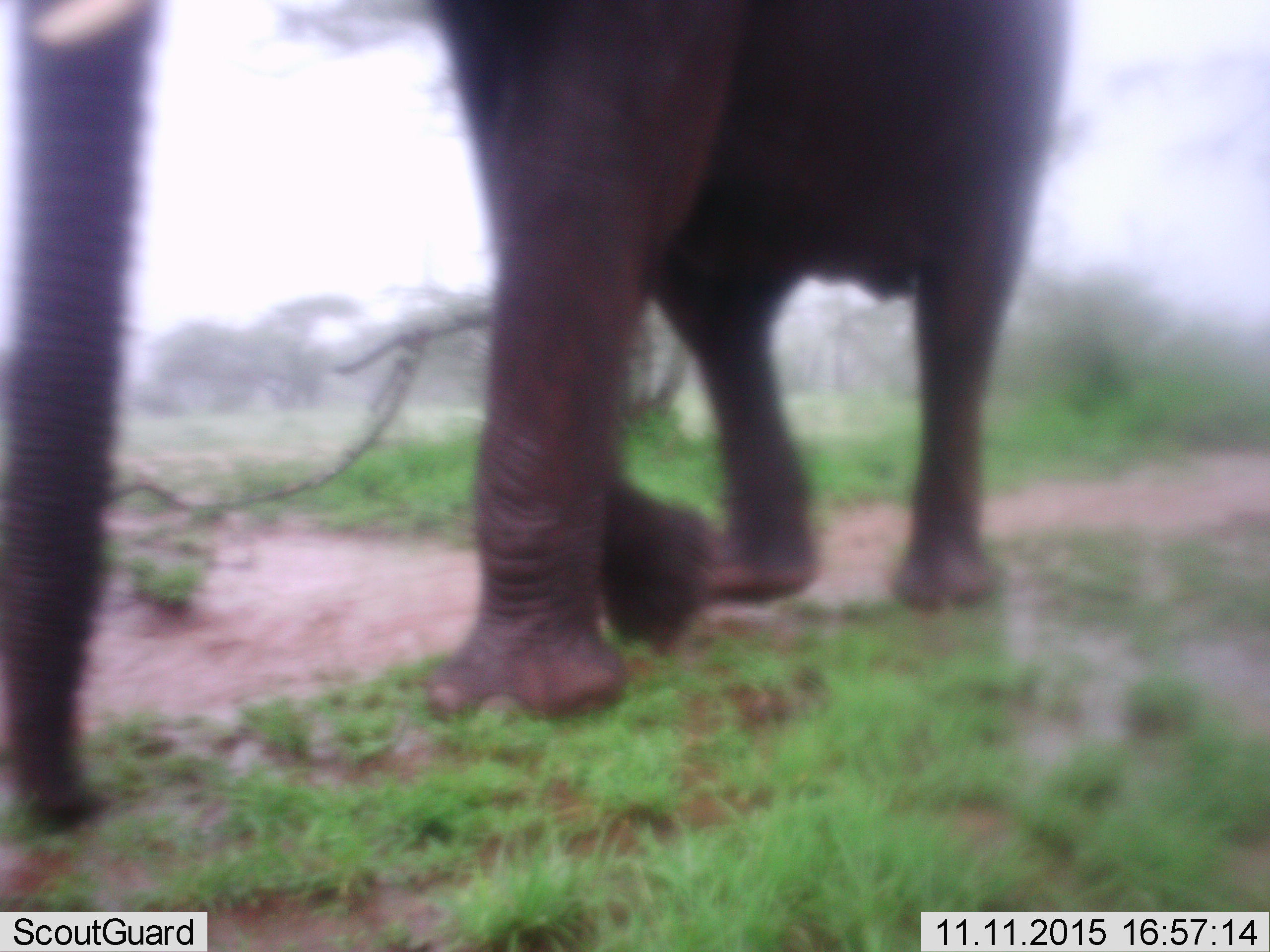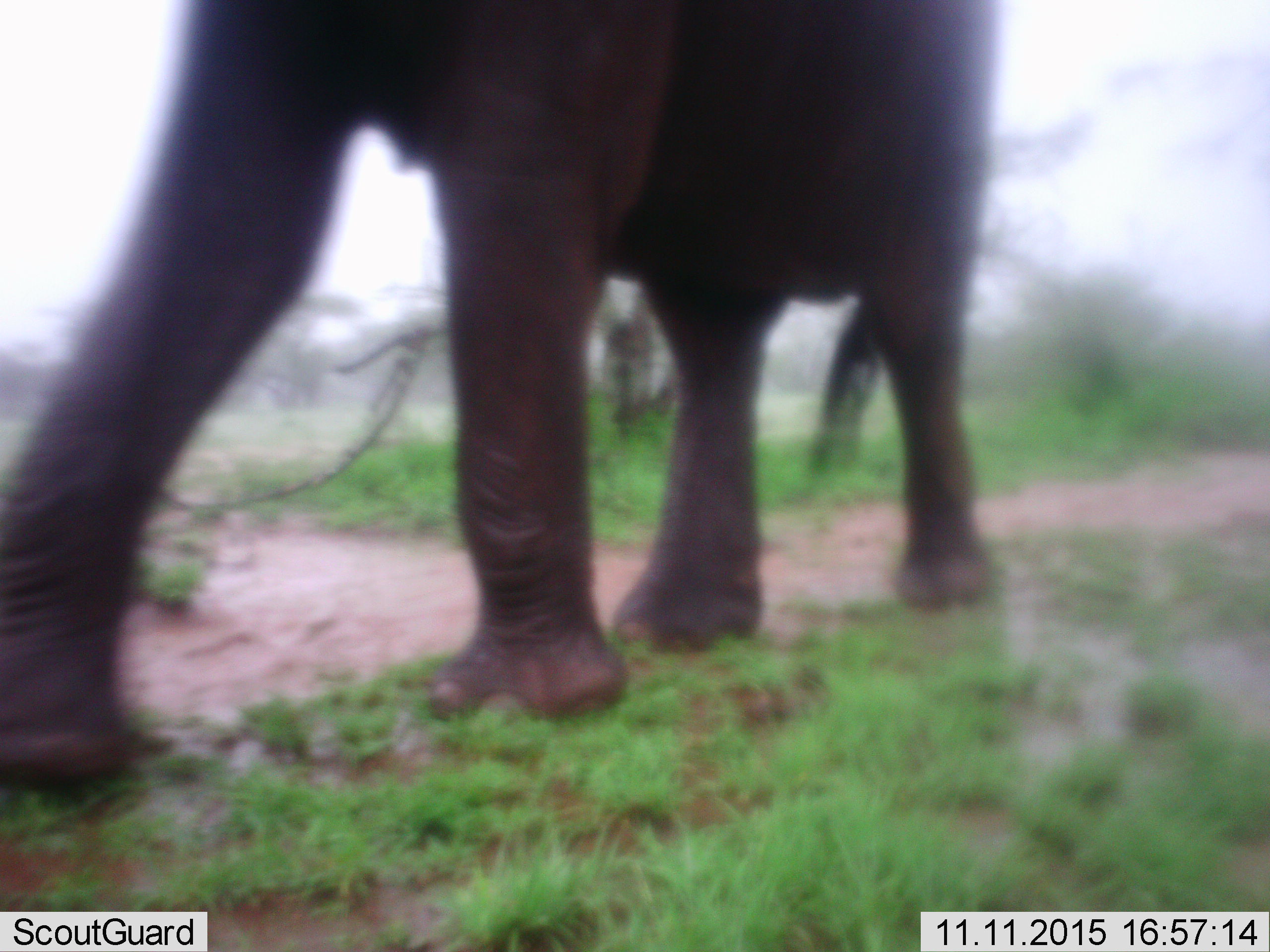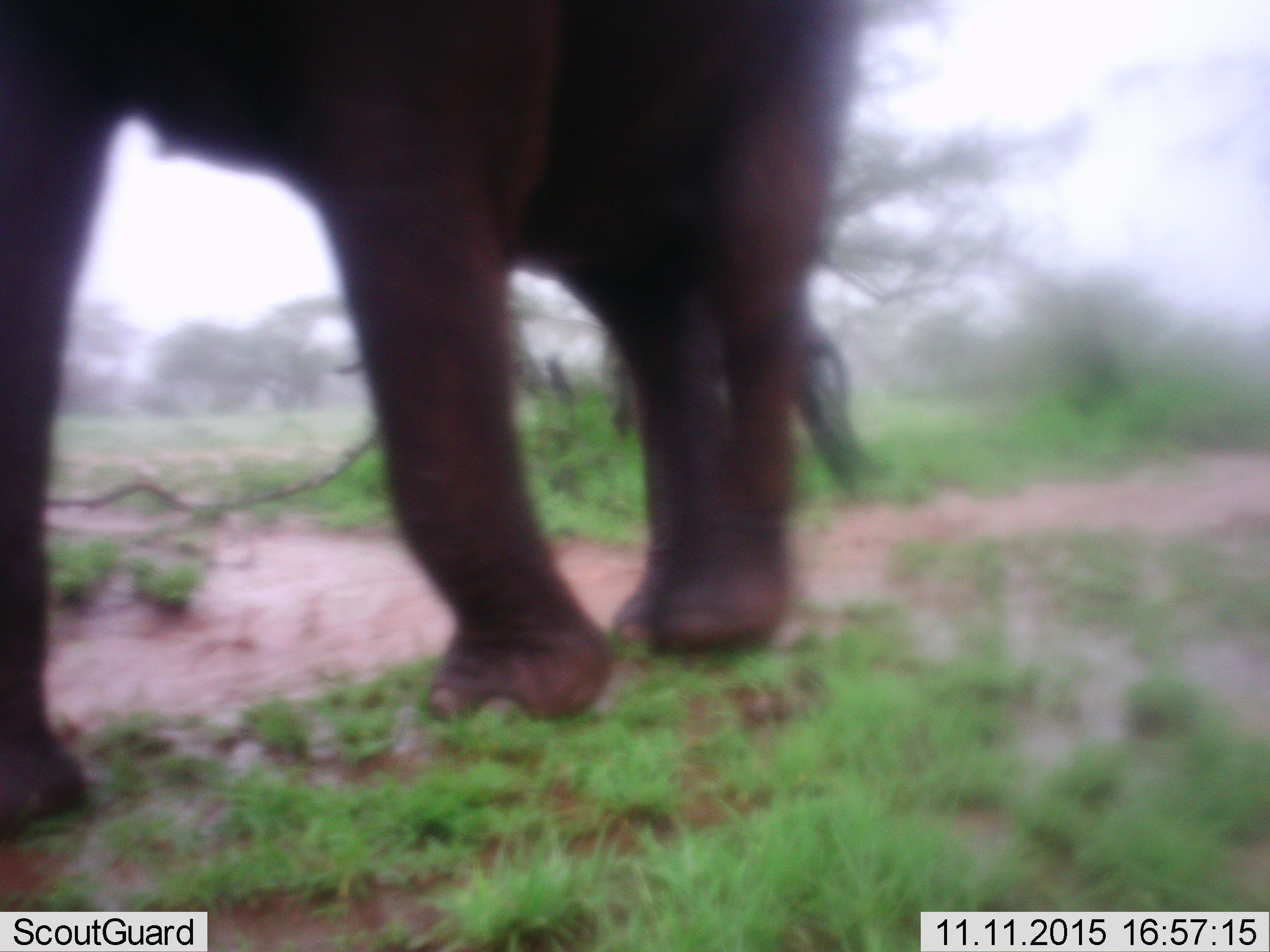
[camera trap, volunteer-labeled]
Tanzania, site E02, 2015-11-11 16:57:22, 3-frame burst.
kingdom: Animalia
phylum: Chordata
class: Mammalia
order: Proboscidea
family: Elephantidae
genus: Loxodonta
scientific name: Loxodonta africana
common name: african bush elephant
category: elephant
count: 1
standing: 0%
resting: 0%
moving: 100%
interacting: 0%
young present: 0%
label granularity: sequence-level